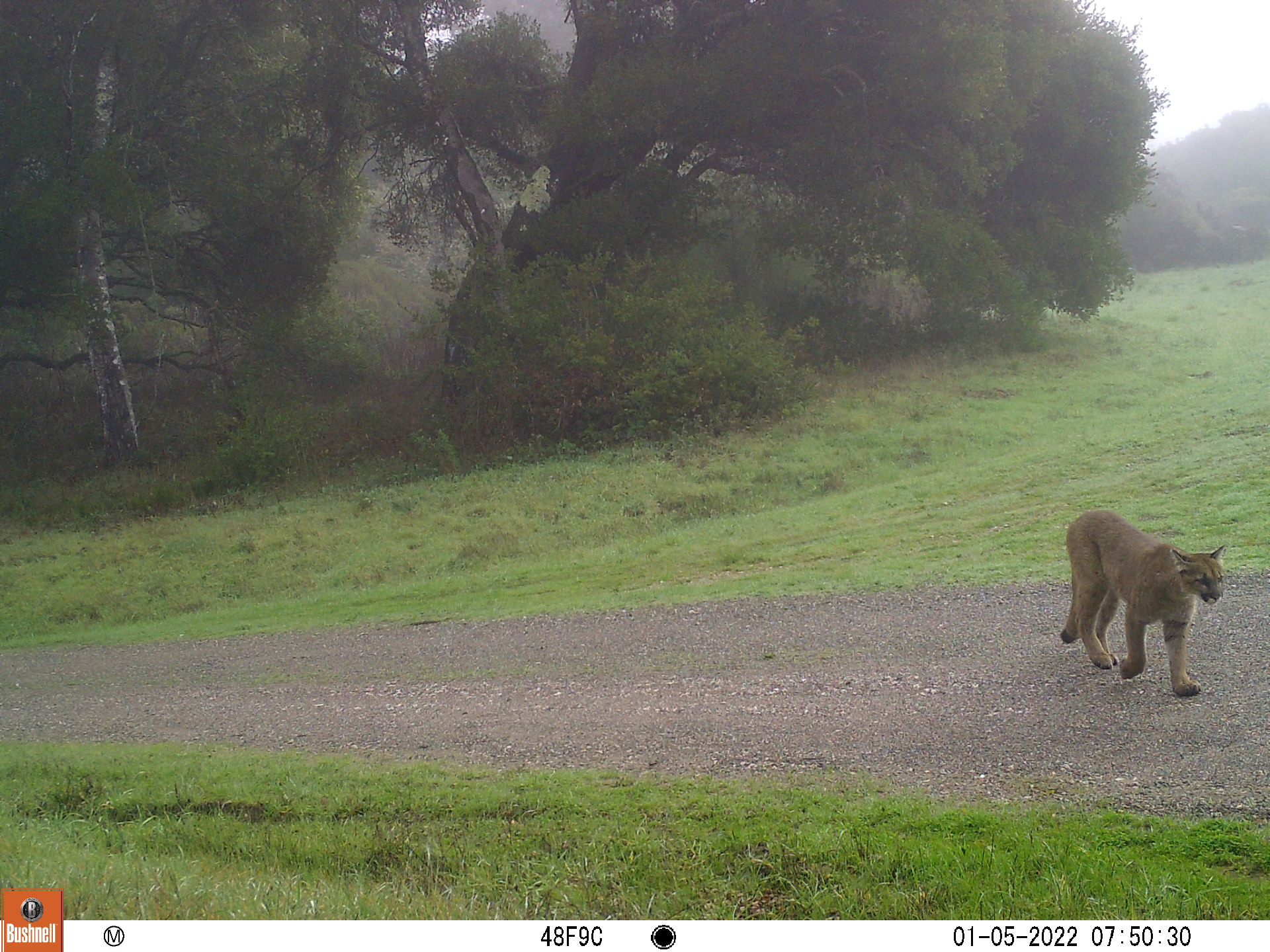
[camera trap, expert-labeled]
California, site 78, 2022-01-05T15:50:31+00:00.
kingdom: Animalia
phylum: Chordata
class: Mammalia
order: Carnivora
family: Felidae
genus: Puma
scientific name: Puma concolor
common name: puma